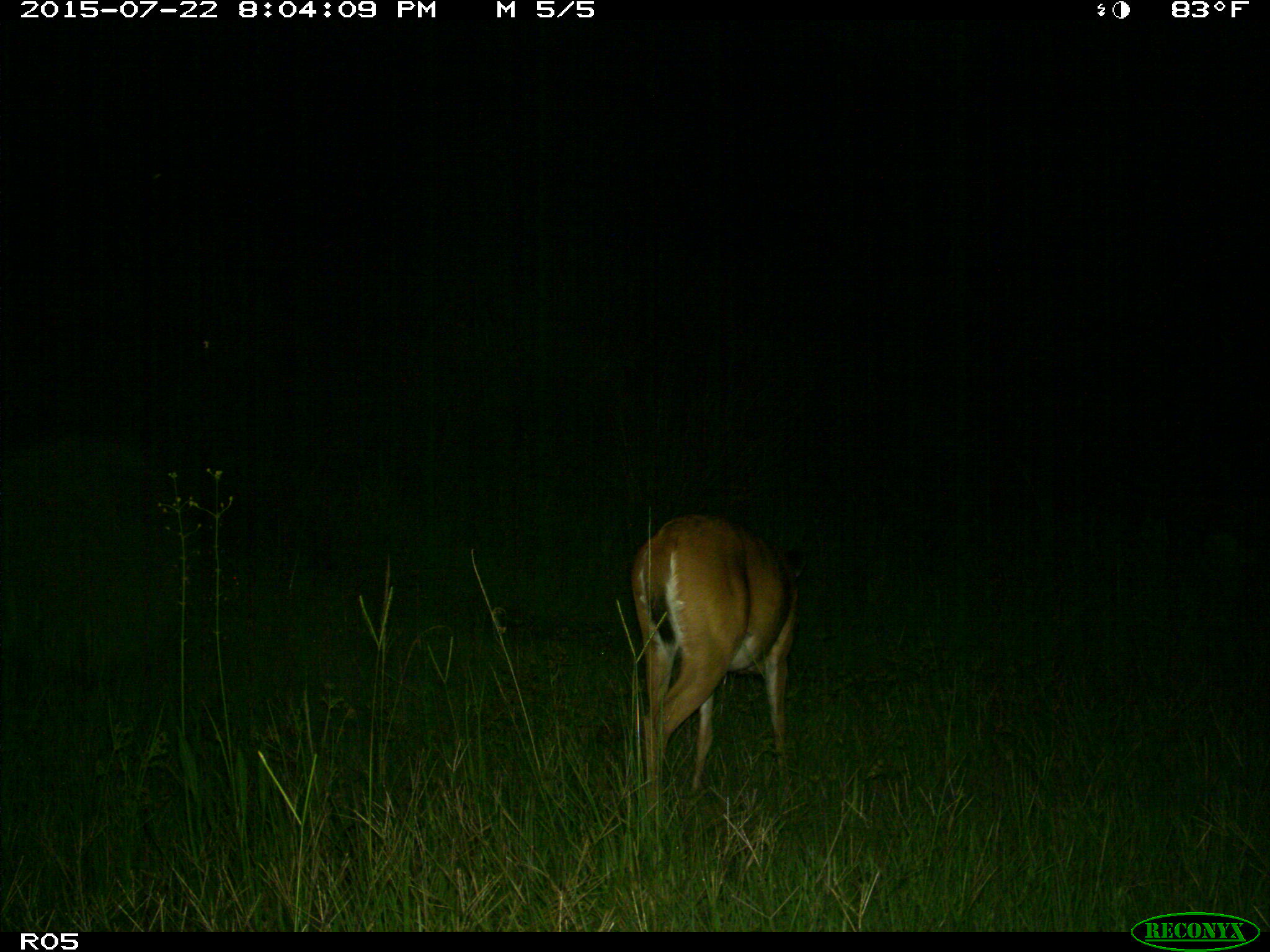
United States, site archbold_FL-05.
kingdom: Animalia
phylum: Chordata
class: Mammalia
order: Artiodactyla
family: Cervidae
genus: Odocoileus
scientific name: Odocoileus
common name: deer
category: unidentified deer